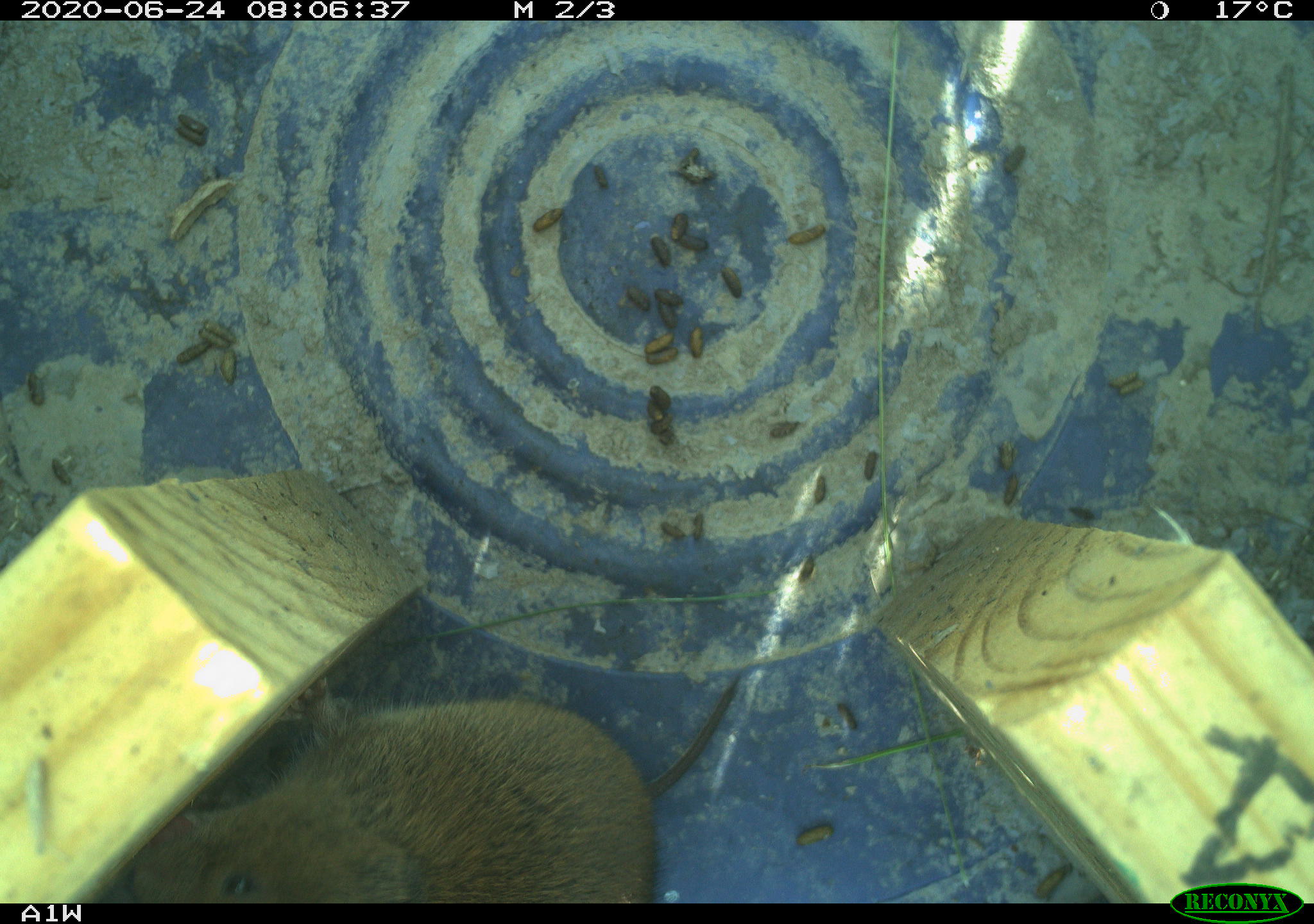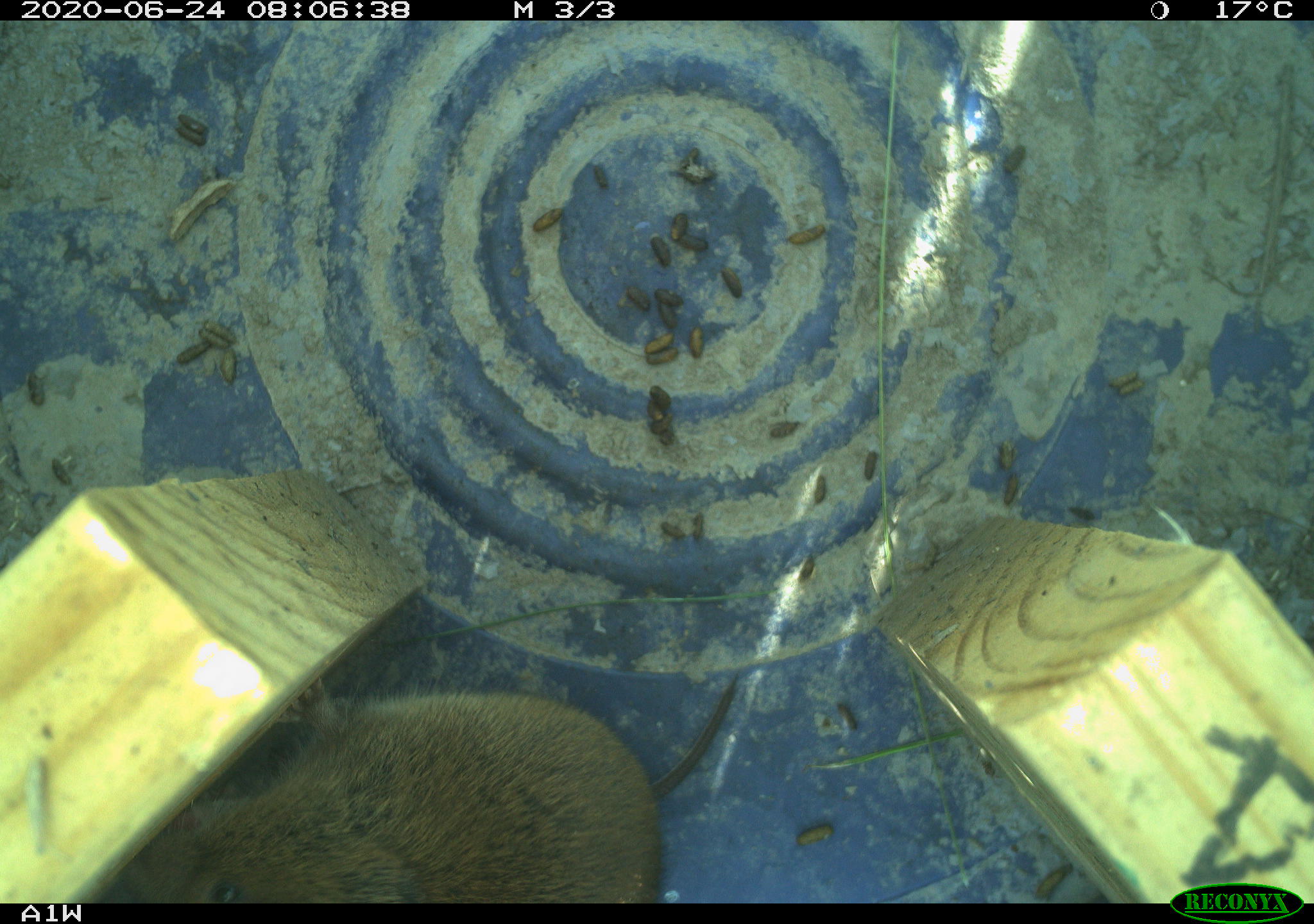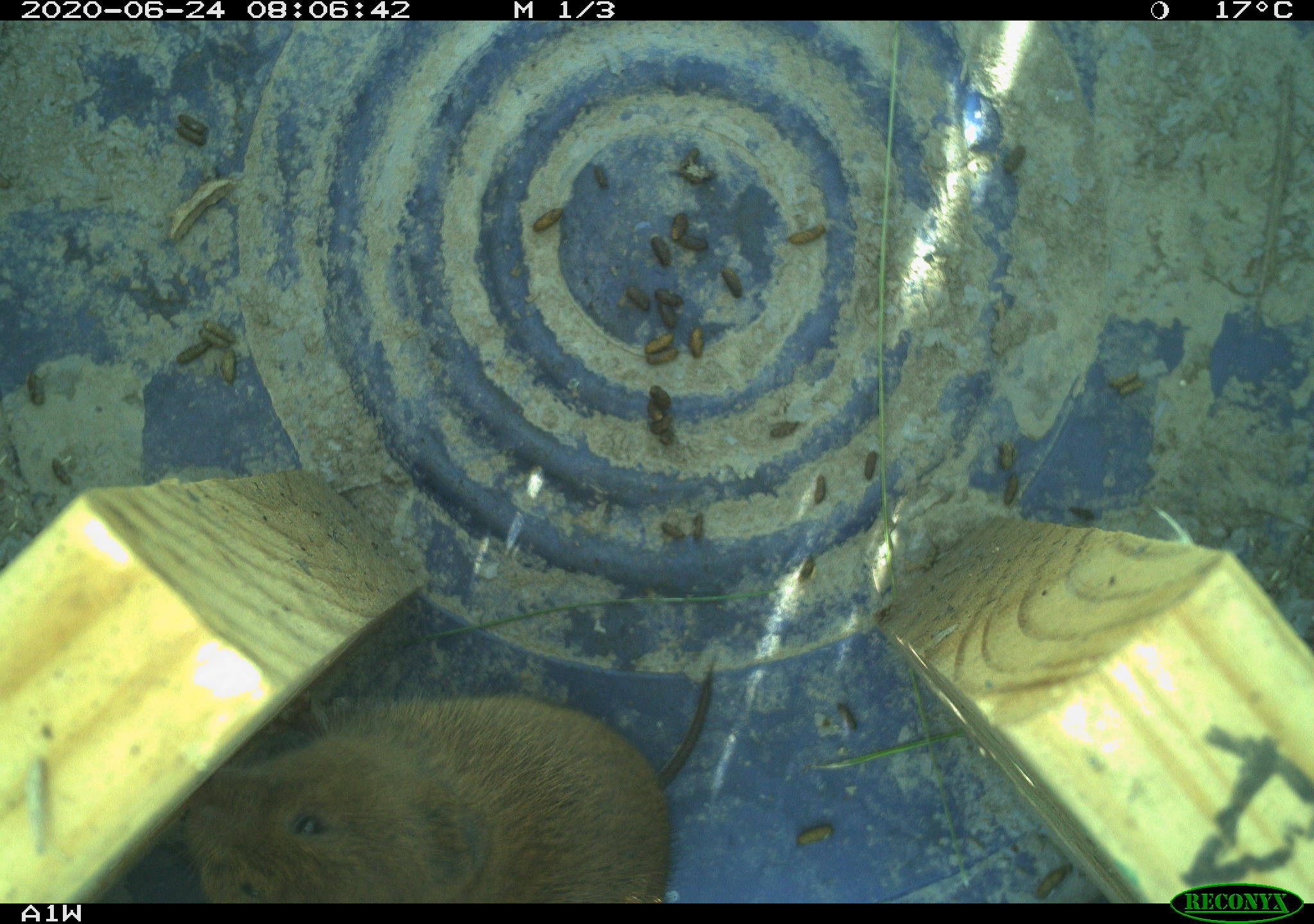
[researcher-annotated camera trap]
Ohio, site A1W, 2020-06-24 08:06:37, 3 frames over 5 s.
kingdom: Animalia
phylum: Chordata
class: Mammalia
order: Rodentia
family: Cricetidae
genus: Microtus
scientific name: Microtus pennsylvanicus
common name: meadow vole